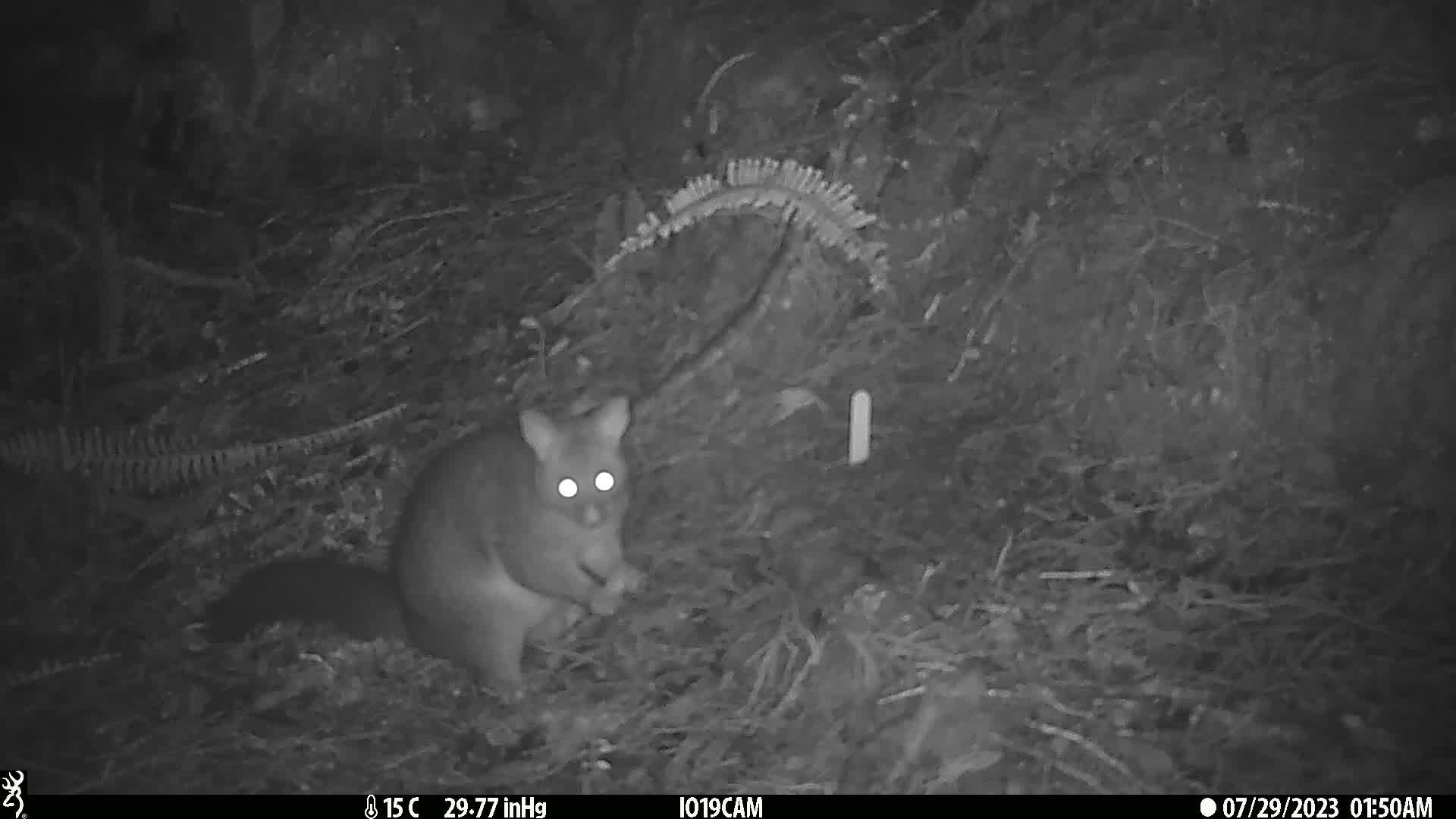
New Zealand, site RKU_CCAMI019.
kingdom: Animalia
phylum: Chordata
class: Mammalia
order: Diprotodontia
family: Phalangeridae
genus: Trichosurus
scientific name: Trichosurus vulpecula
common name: common brushtail possum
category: possum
Possum (common brushtail possum) (Trichosurus vulpecula).